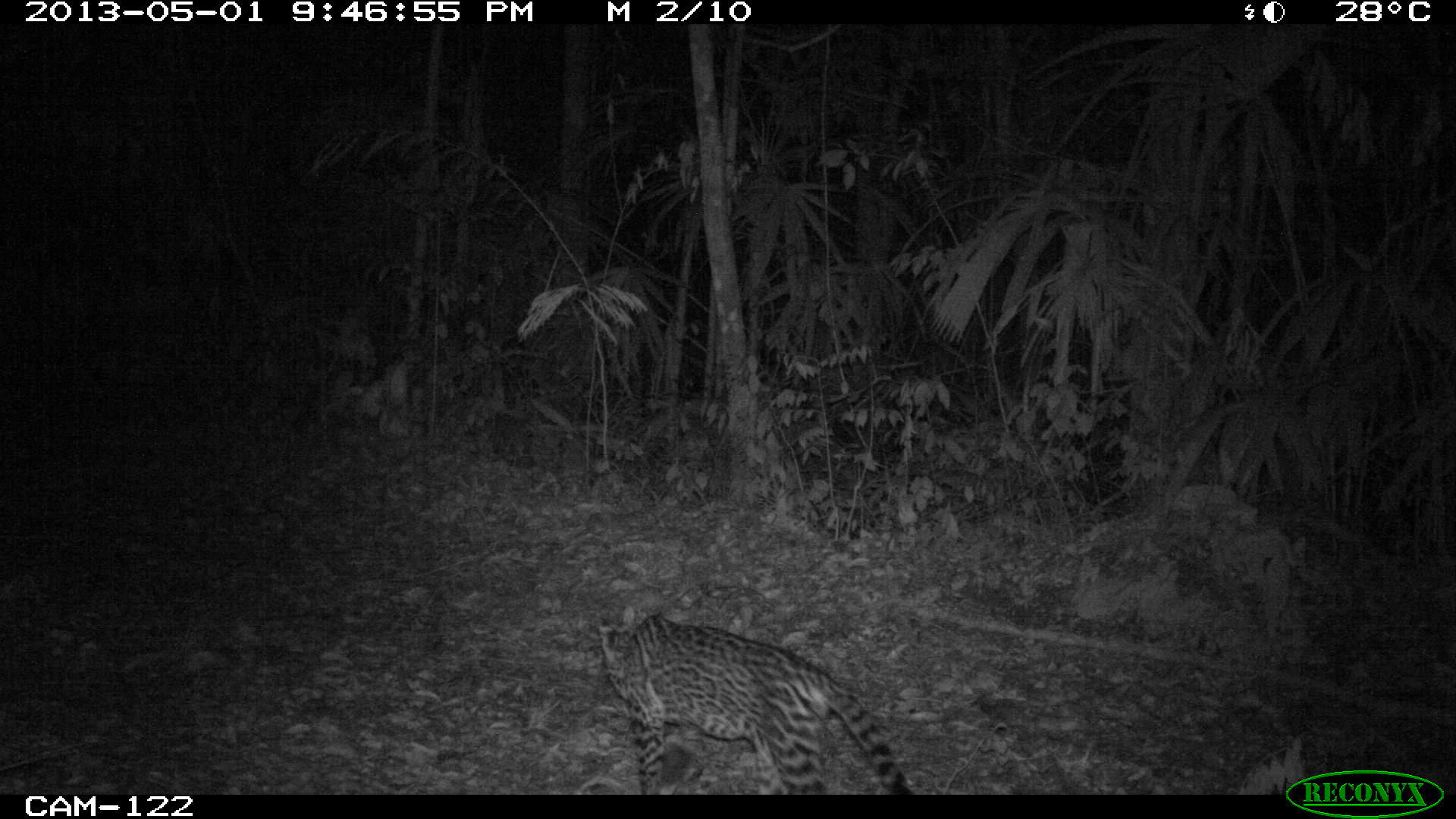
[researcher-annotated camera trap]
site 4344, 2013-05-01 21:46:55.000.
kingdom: Animalia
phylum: Chordata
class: Mammalia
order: Carnivora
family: Felidae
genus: Leopardus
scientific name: Leopardus pardalis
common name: ocelot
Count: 1.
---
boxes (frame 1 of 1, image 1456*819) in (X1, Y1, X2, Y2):
leopardus pardalis: (594, 607, 914, 794)